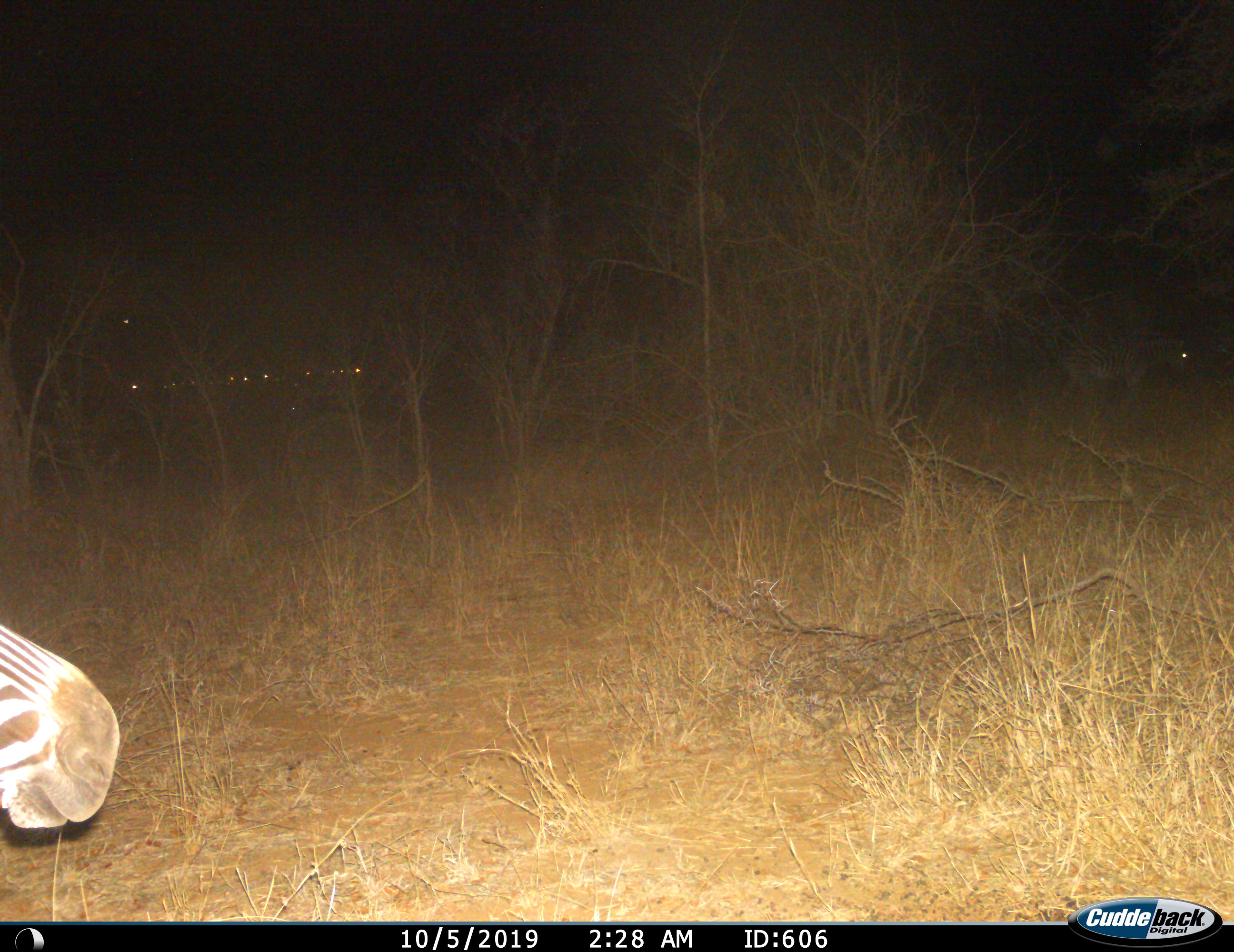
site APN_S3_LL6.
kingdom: Animalia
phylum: Chordata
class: Mammalia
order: Perissodactyla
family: Equidae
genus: Equus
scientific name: Equus quagga burchellii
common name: burchell's zebra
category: zebraburchells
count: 1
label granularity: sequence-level